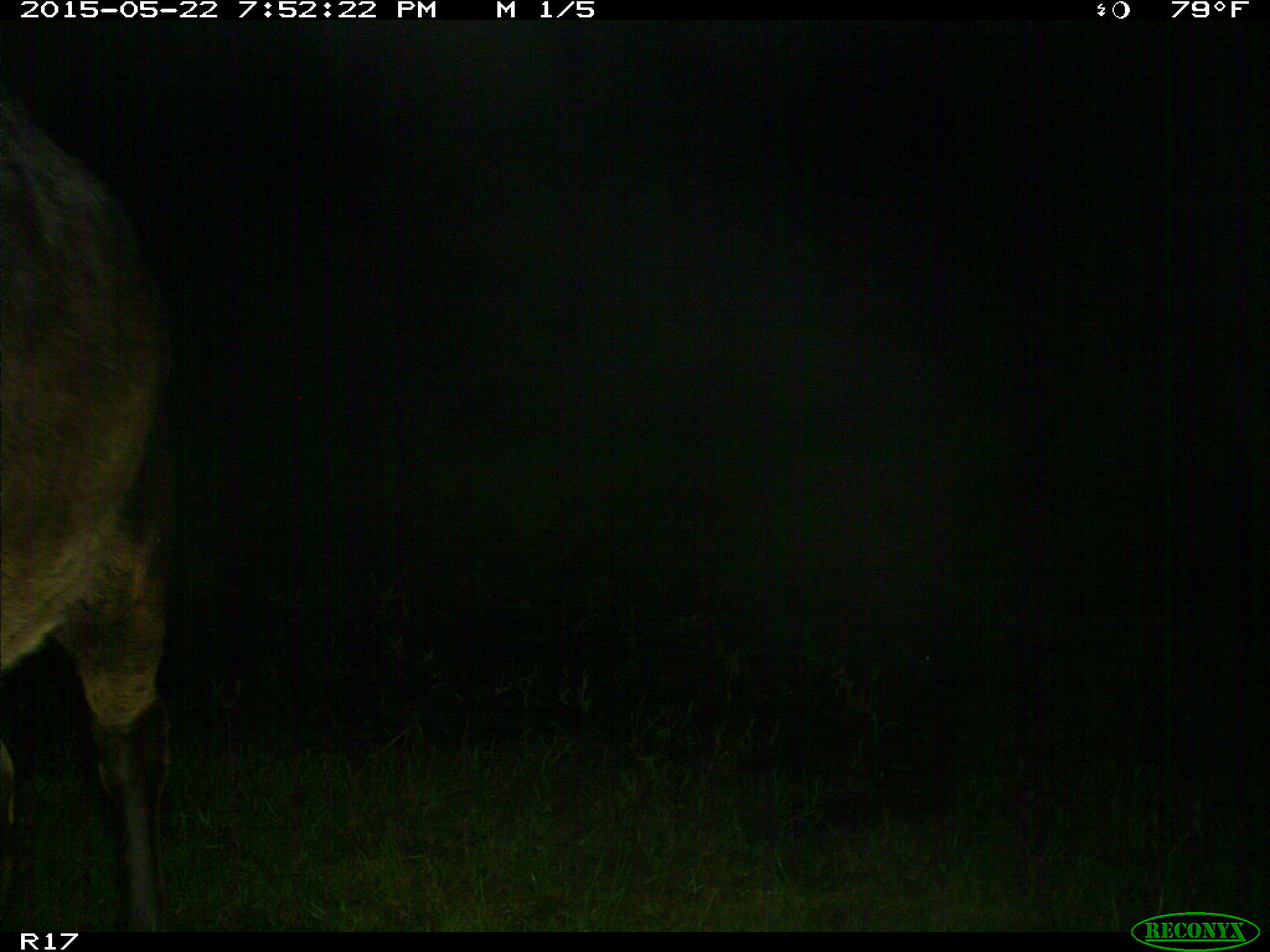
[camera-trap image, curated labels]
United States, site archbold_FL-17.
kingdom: Animalia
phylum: Chordata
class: Mammalia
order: Artiodactyla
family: Bovidae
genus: Bos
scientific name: Bos taurus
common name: domestic cow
Bos taurus (domestic cow).